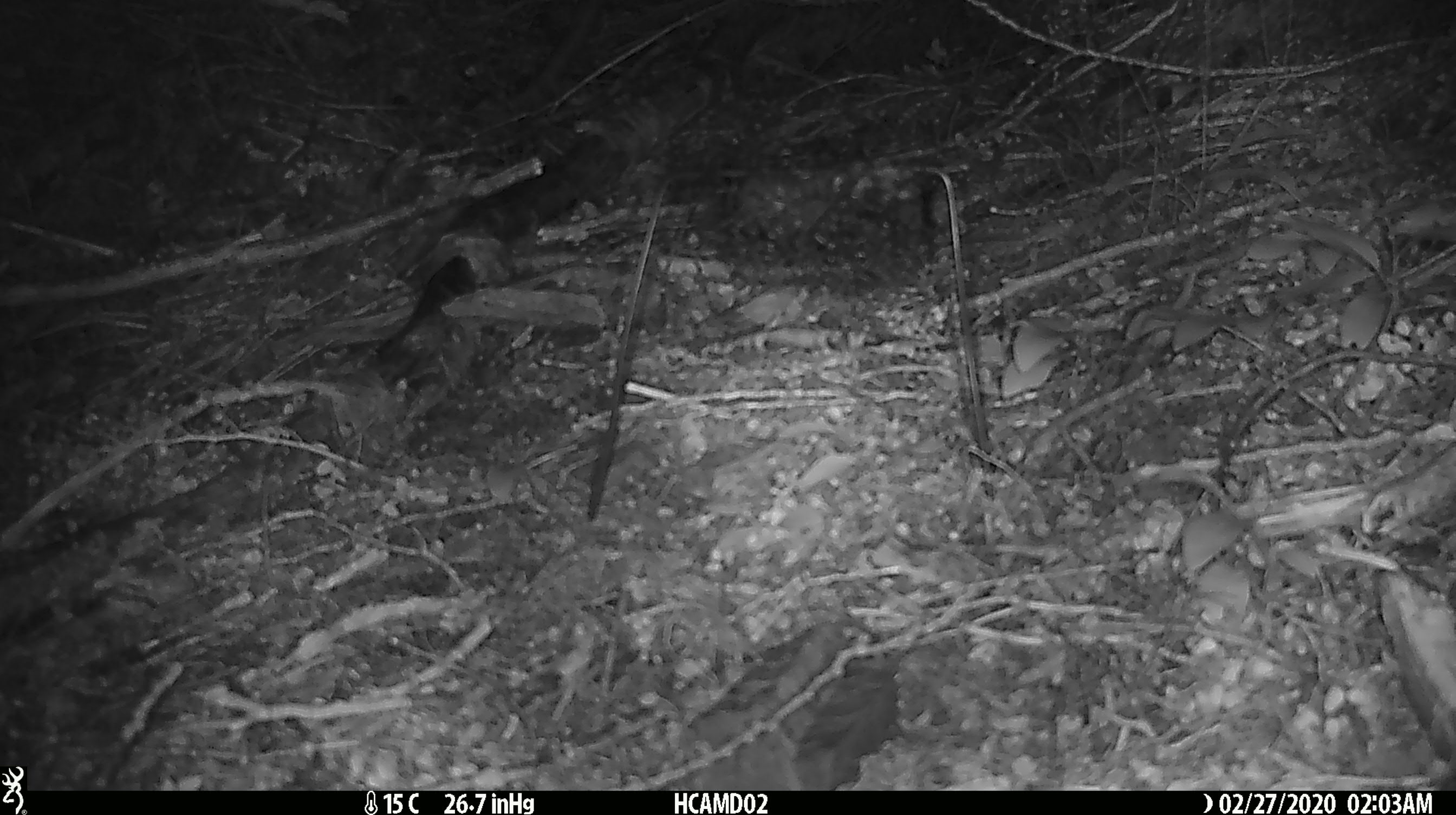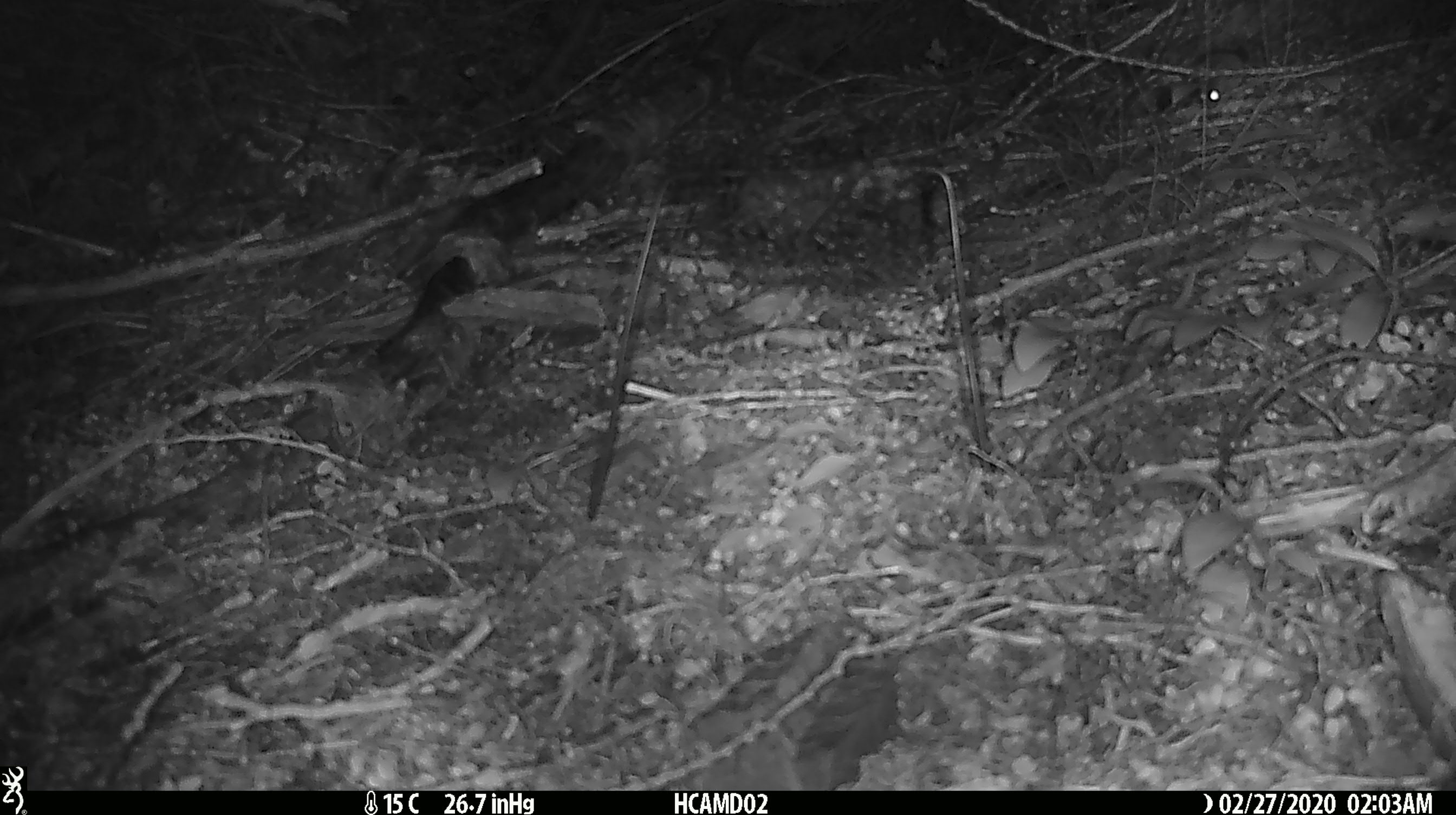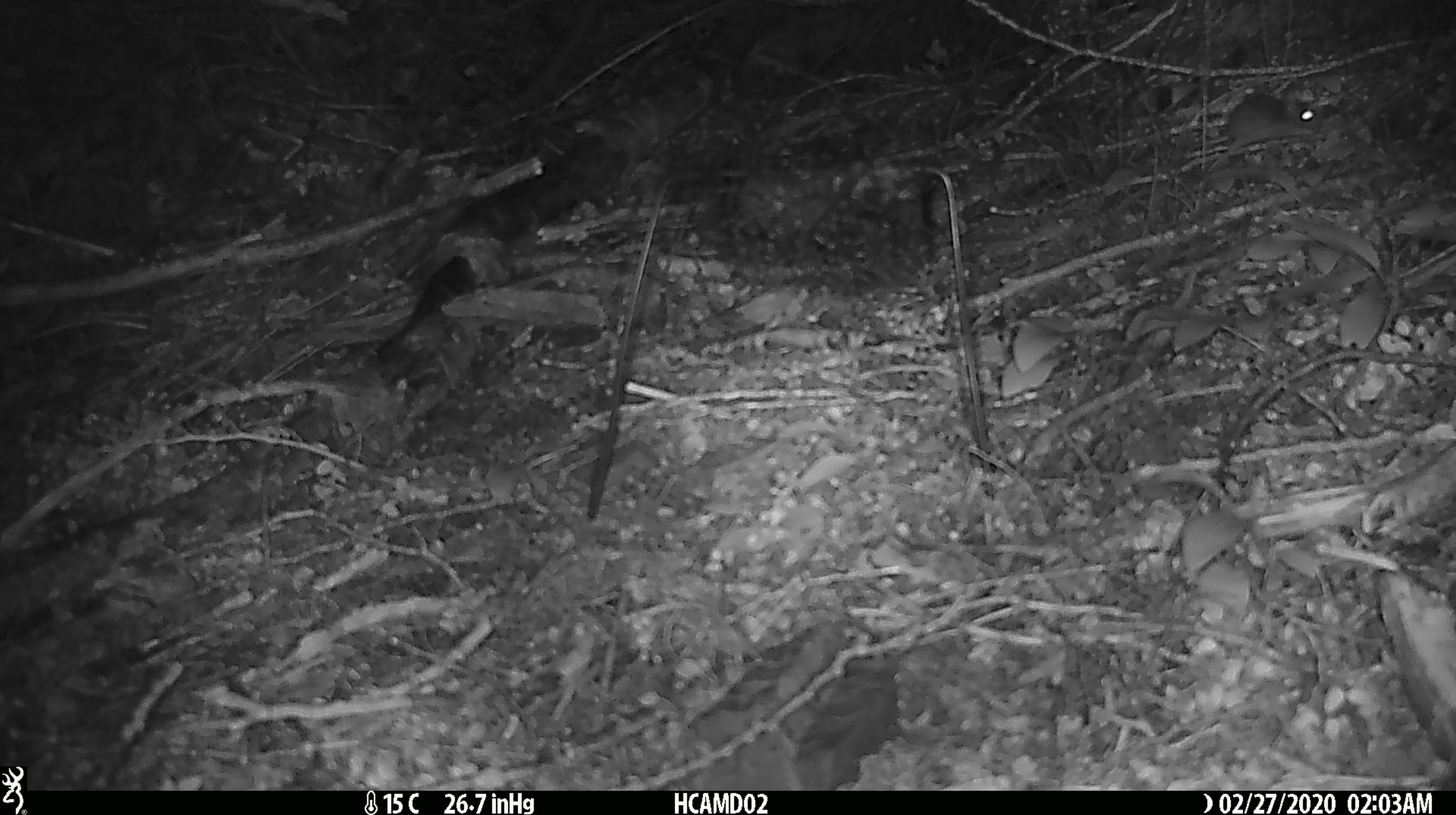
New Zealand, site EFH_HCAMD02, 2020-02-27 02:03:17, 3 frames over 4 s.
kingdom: Animalia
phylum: Chordata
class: Mammalia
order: Rodentia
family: Muridae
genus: Mus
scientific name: Mus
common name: mouse